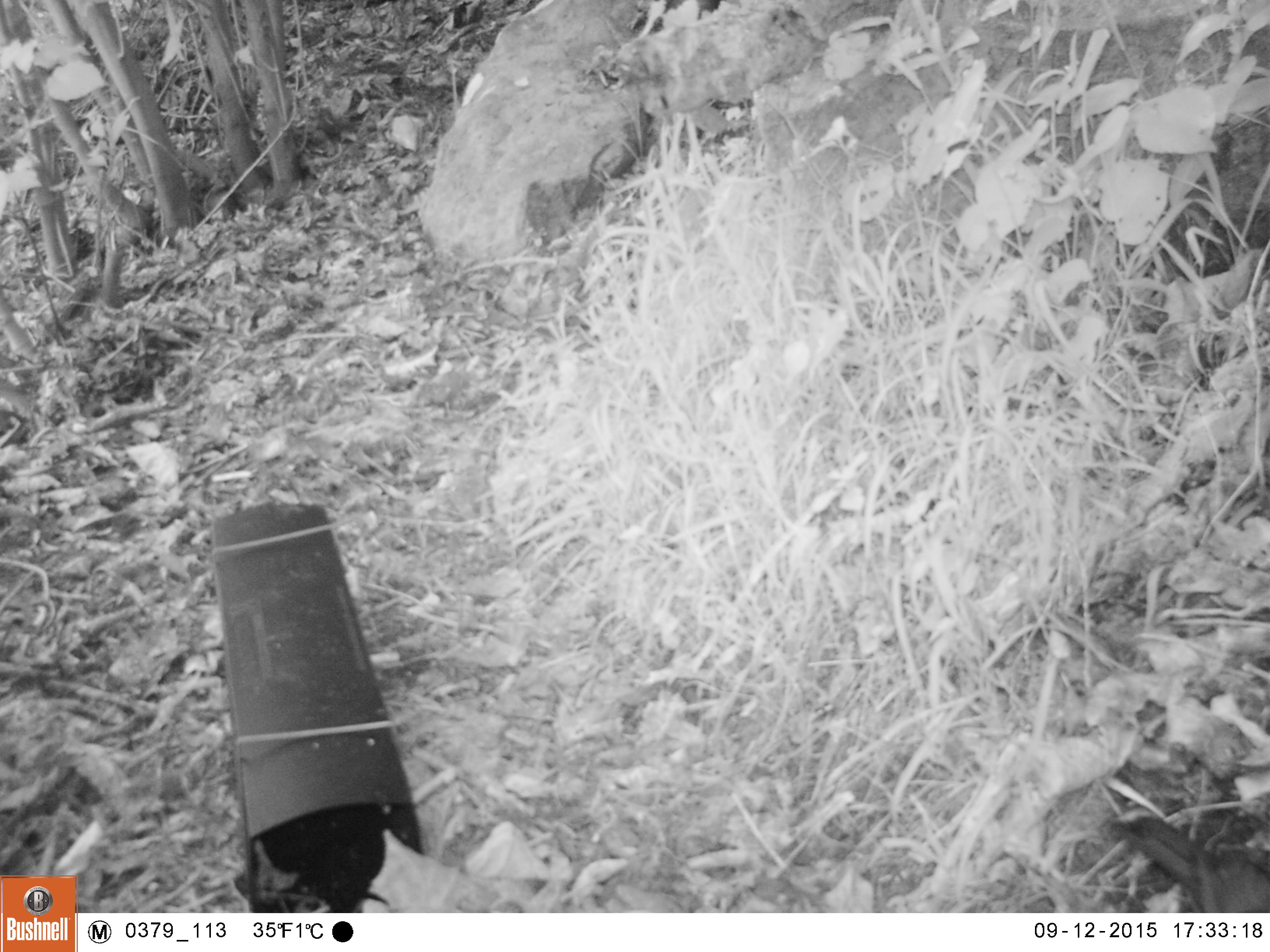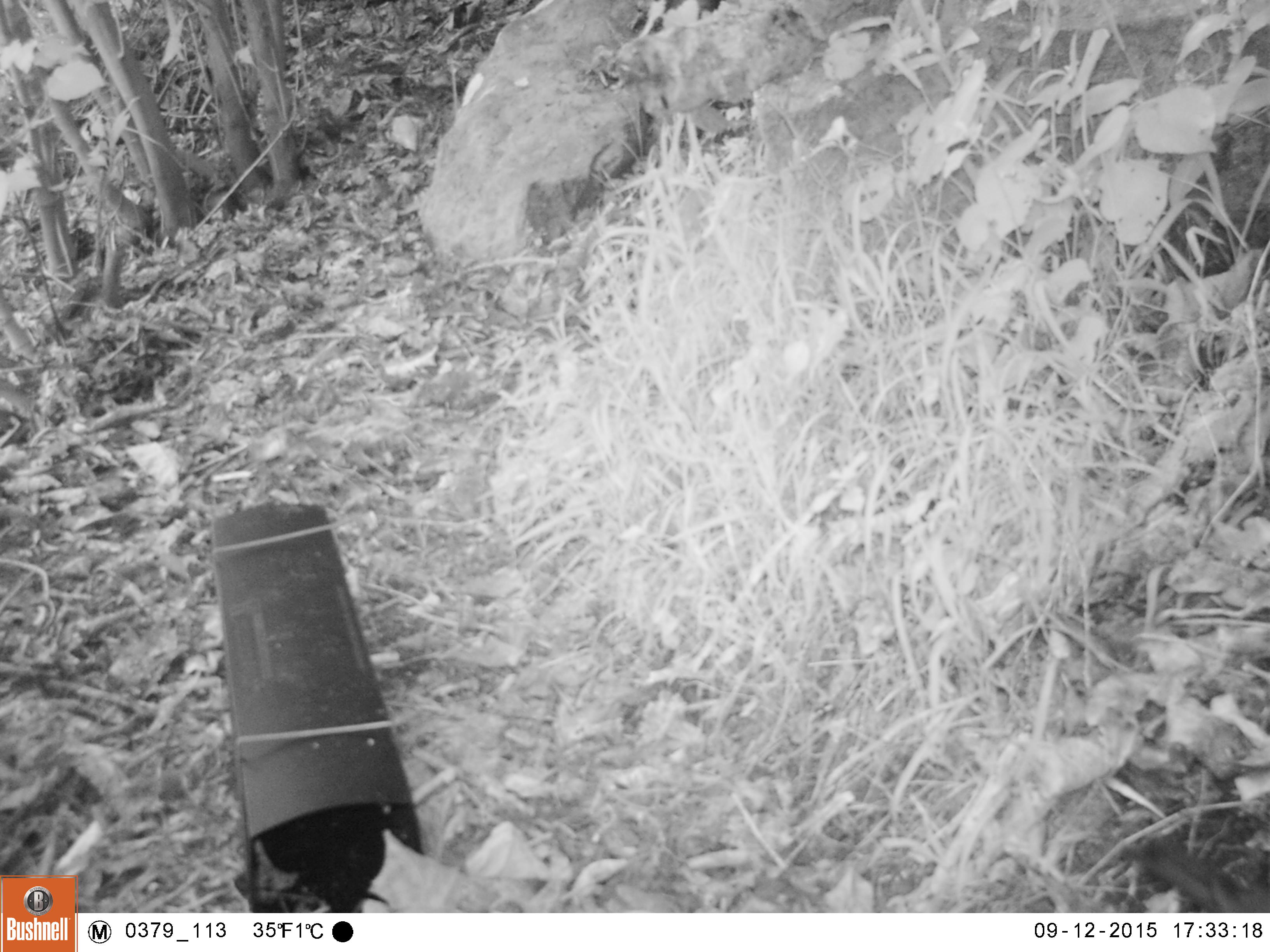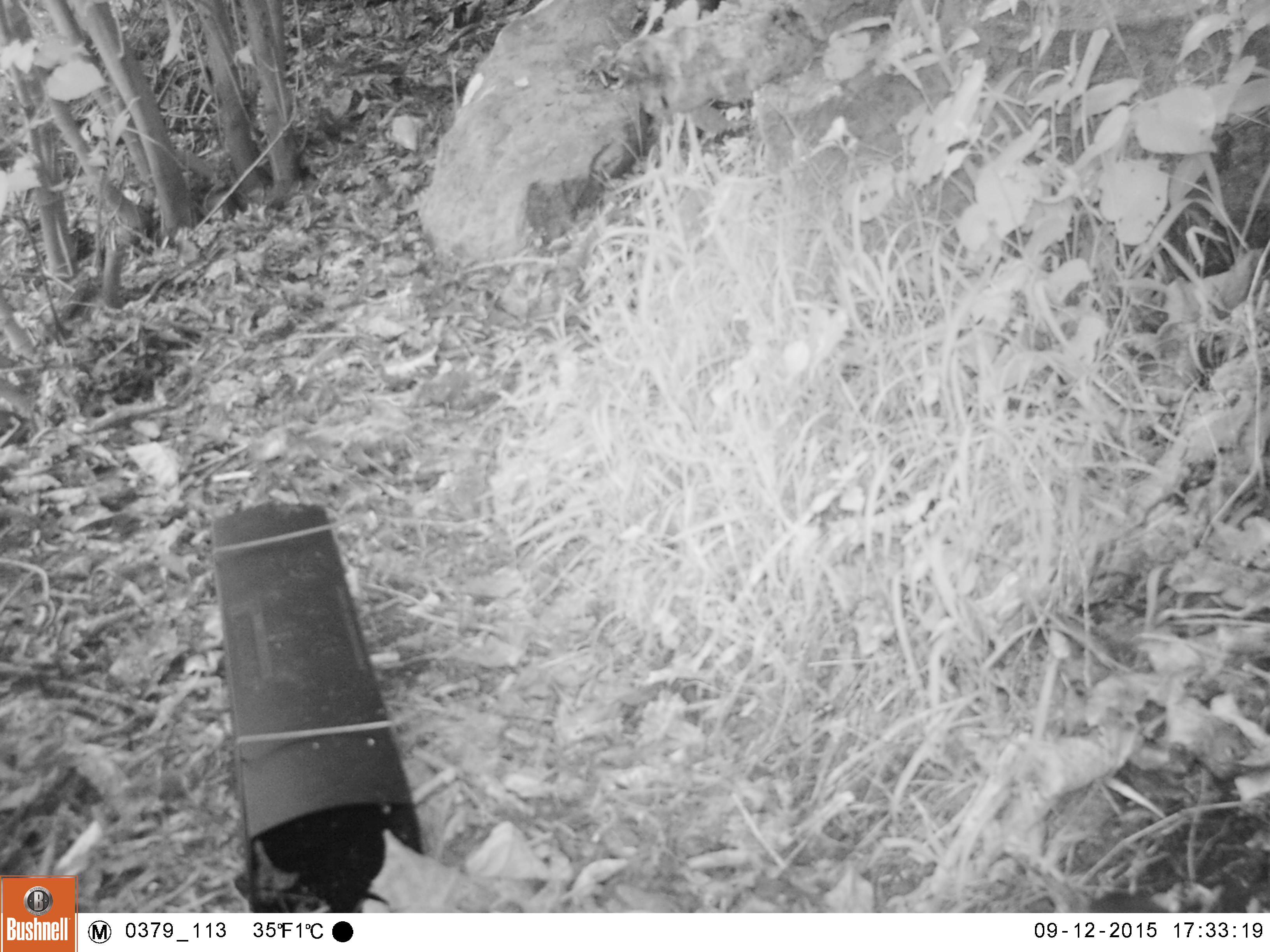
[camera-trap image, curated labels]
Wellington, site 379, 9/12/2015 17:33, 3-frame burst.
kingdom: Animalia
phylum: Chordata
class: Aves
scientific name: Aves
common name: bird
Bird (Aves).